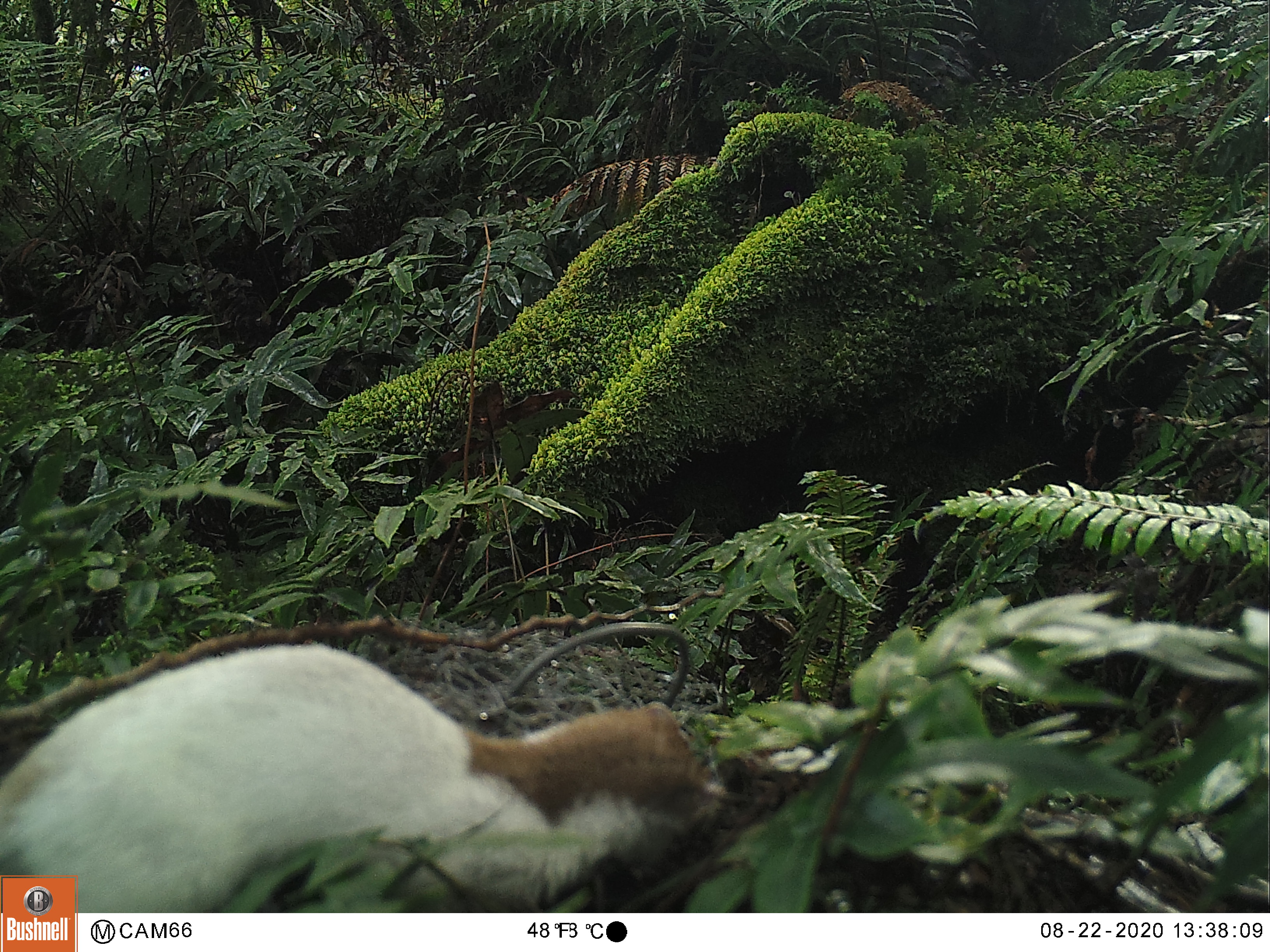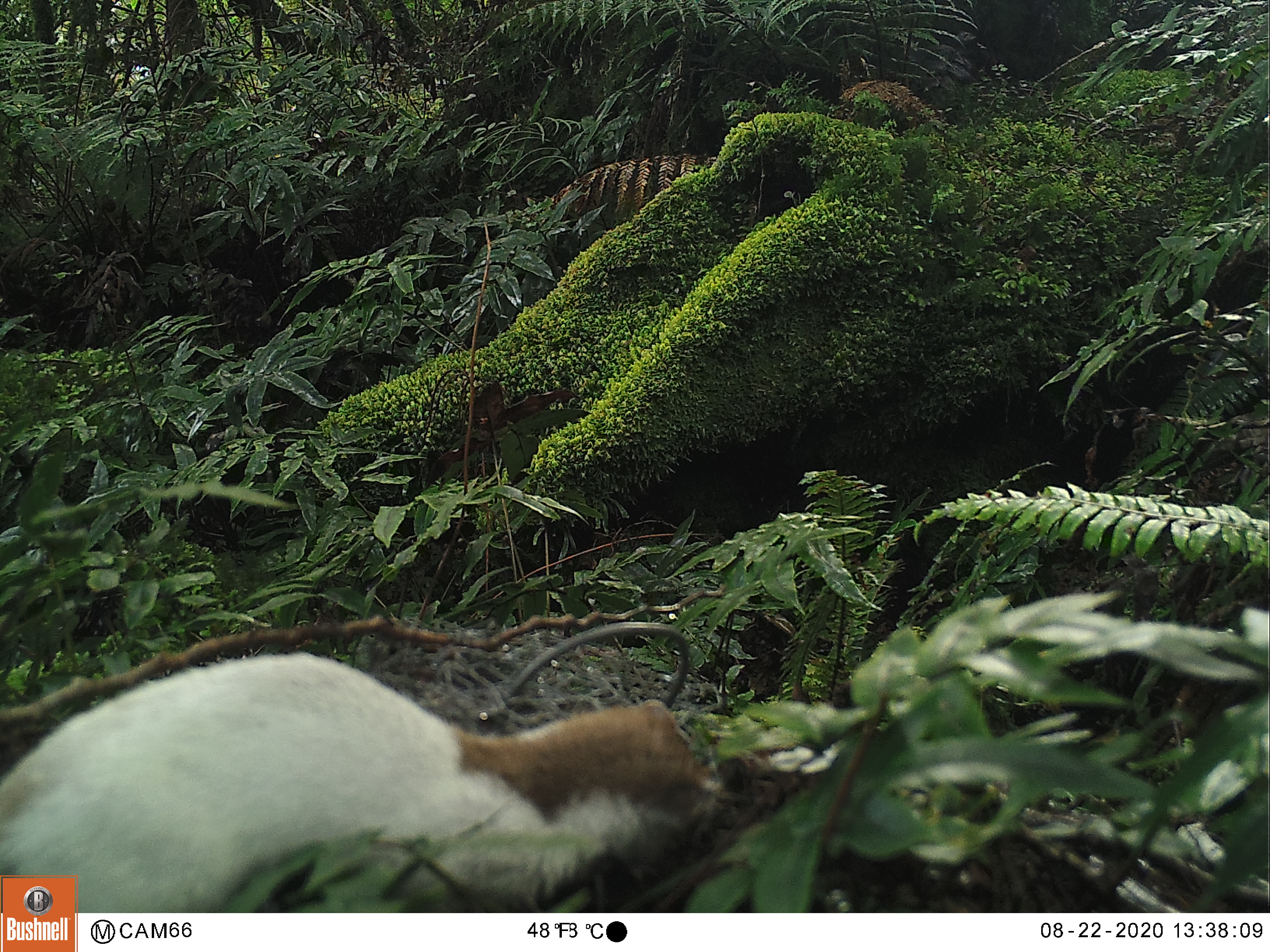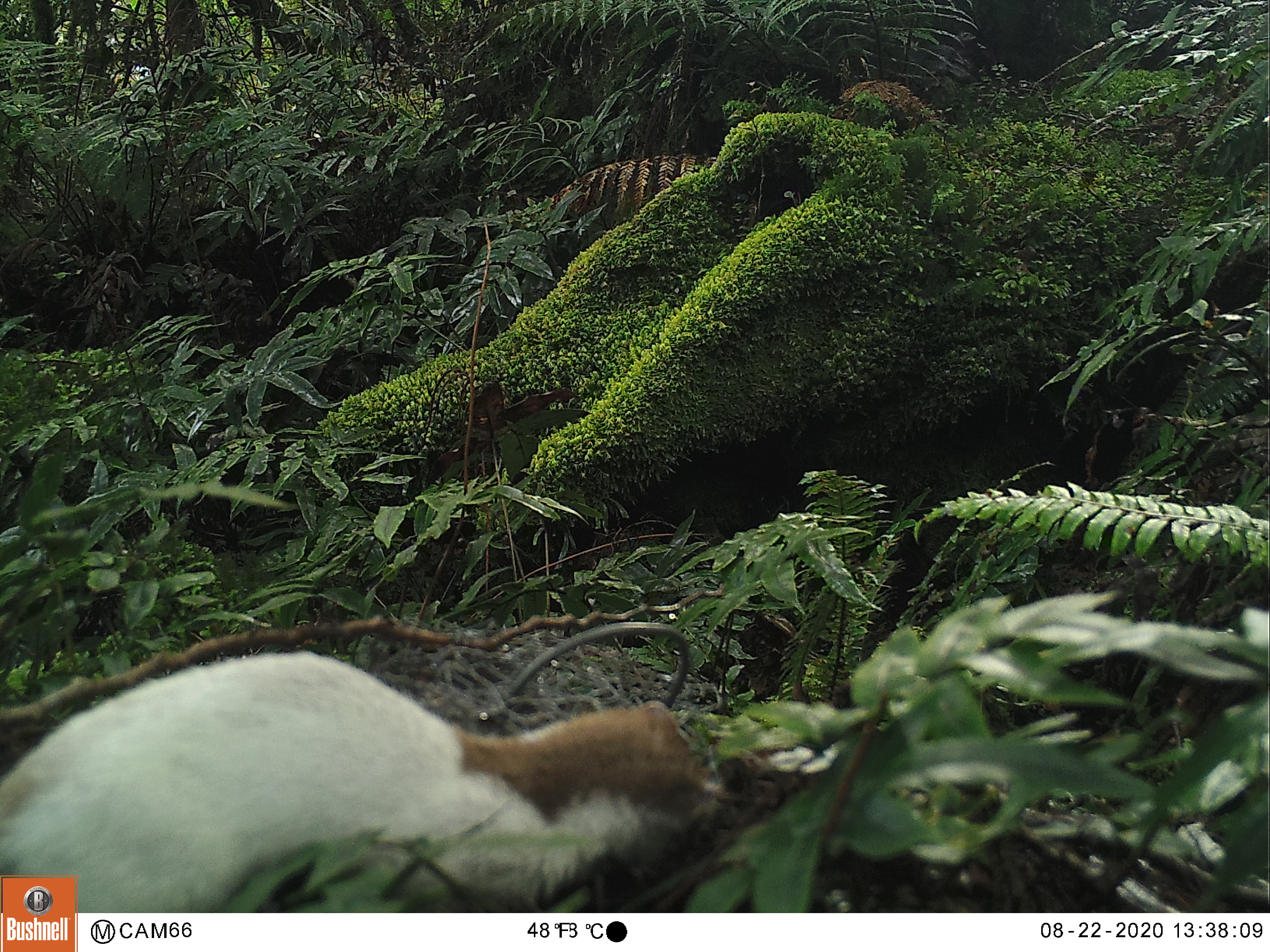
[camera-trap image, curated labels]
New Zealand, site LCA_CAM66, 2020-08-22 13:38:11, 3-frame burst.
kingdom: Animalia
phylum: Chordata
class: Mammalia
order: Carnivora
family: Mustelidae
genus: Mustela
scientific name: Mustela erminea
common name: stoat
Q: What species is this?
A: Stoat (Mustela erminea).